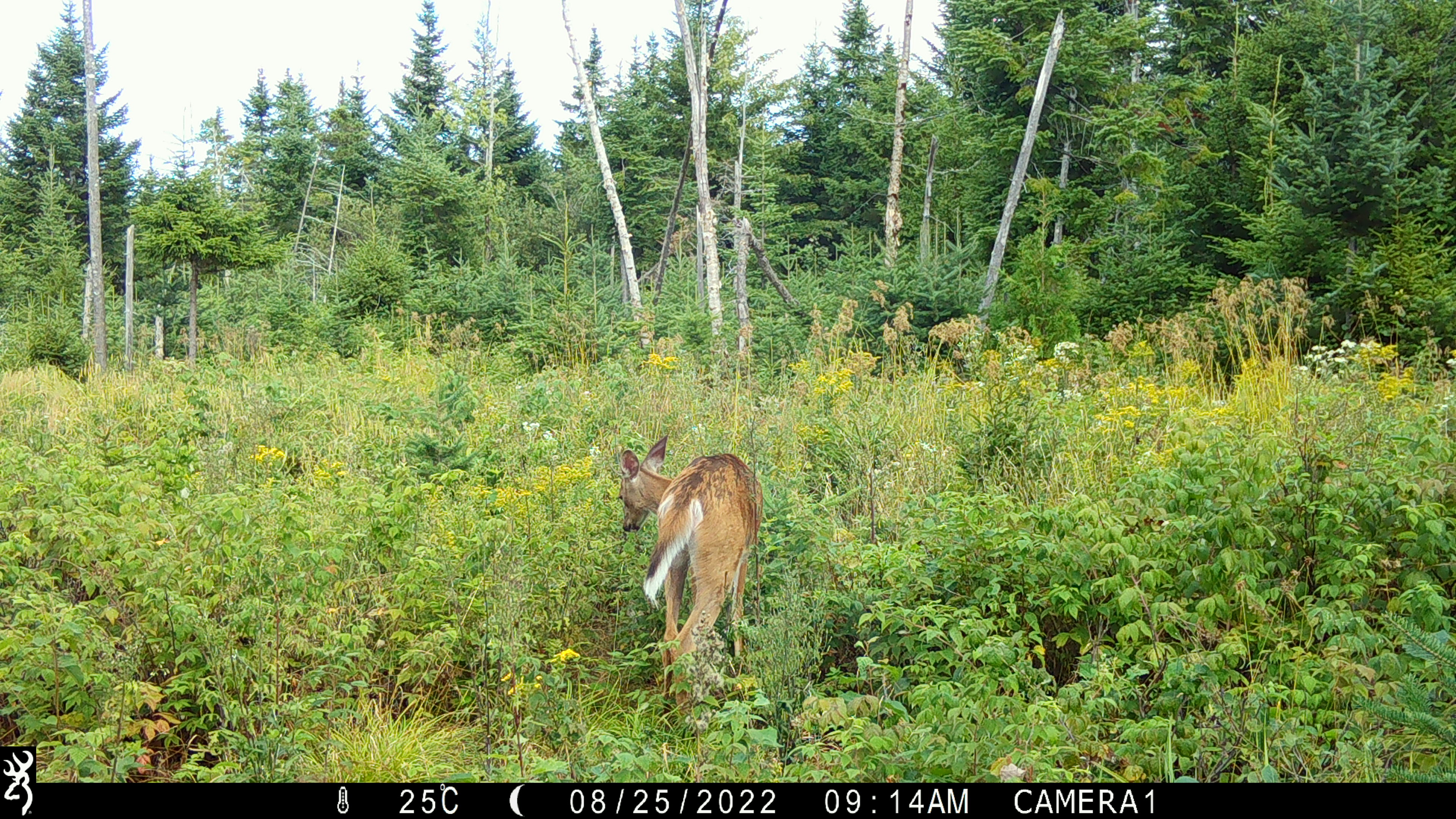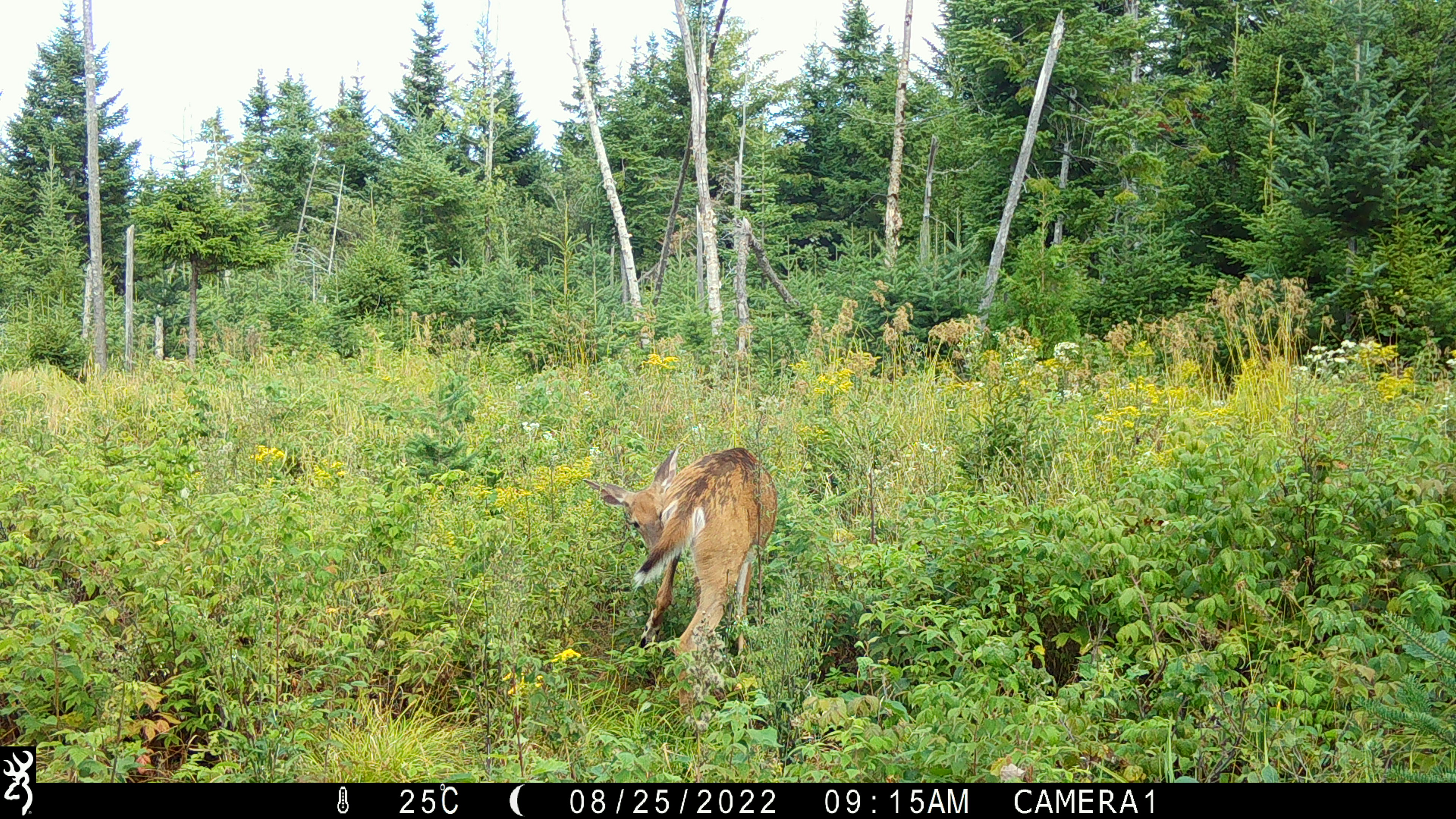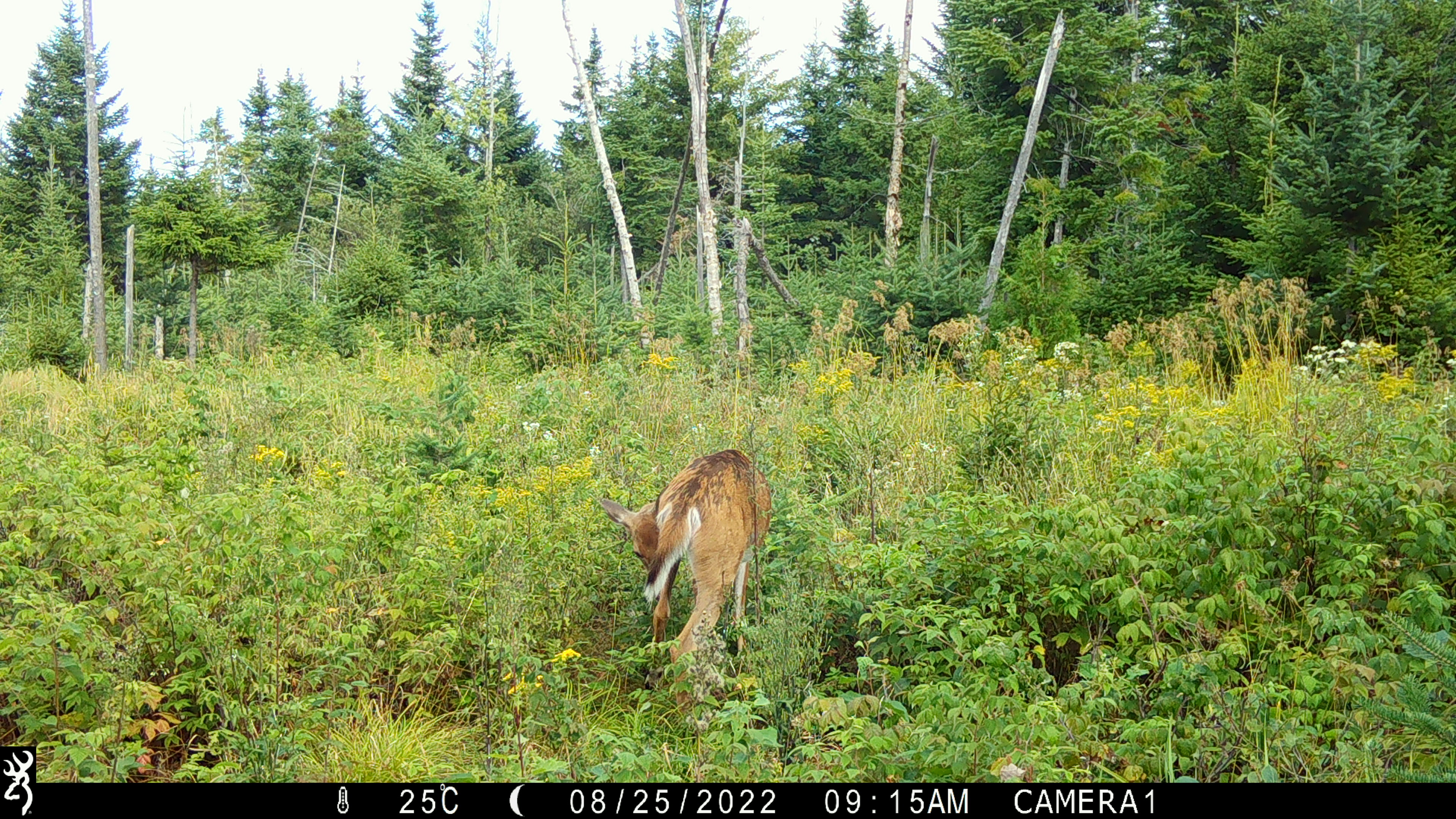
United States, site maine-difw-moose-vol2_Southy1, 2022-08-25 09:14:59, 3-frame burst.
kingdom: Animalia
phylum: Chordata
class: Mammalia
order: Artiodactyla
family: Cervidae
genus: Odocoileus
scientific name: Odocoileus virginianus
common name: white-tailed deer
White-tailed deer (Odocoileus virginianus).